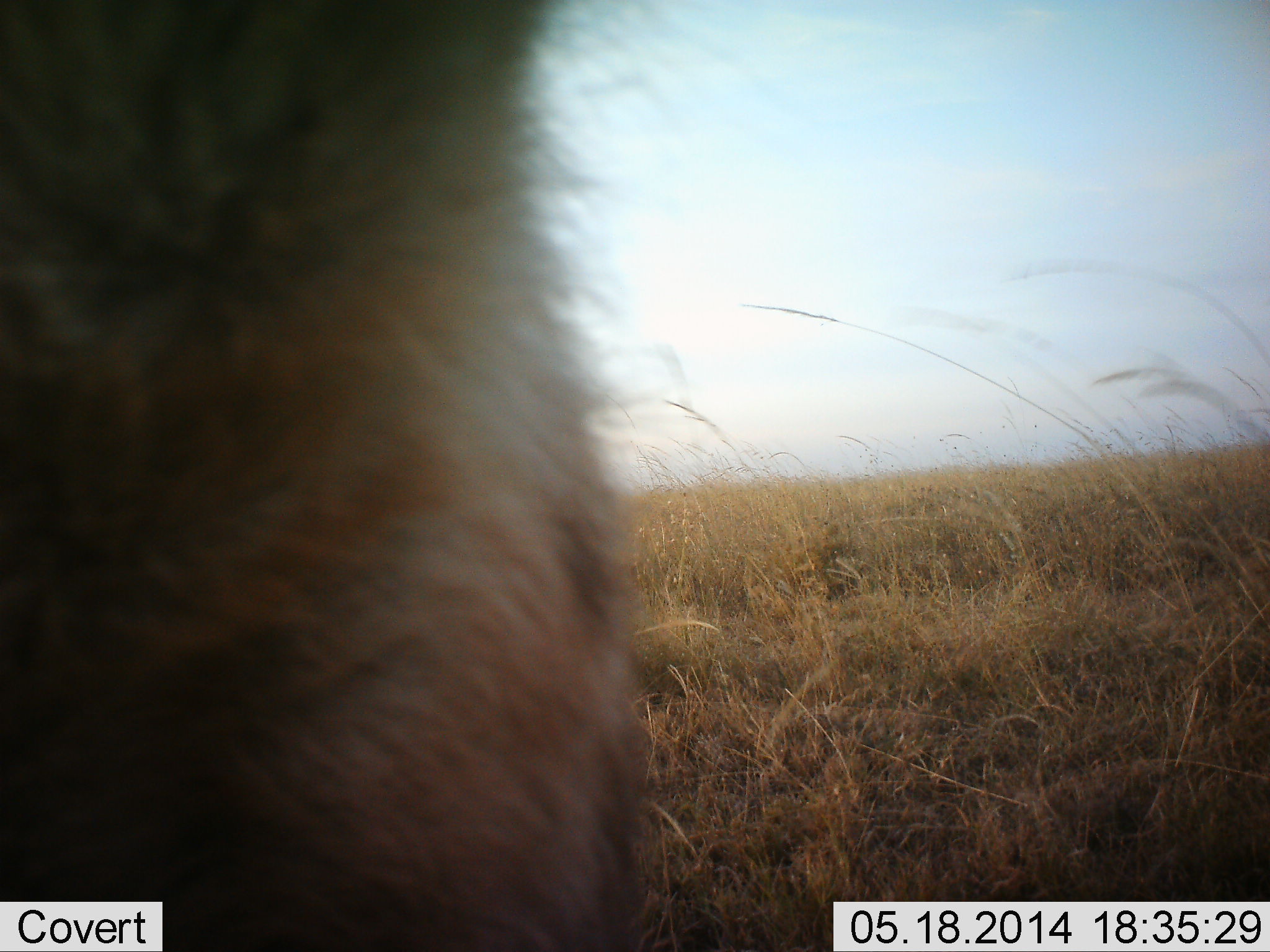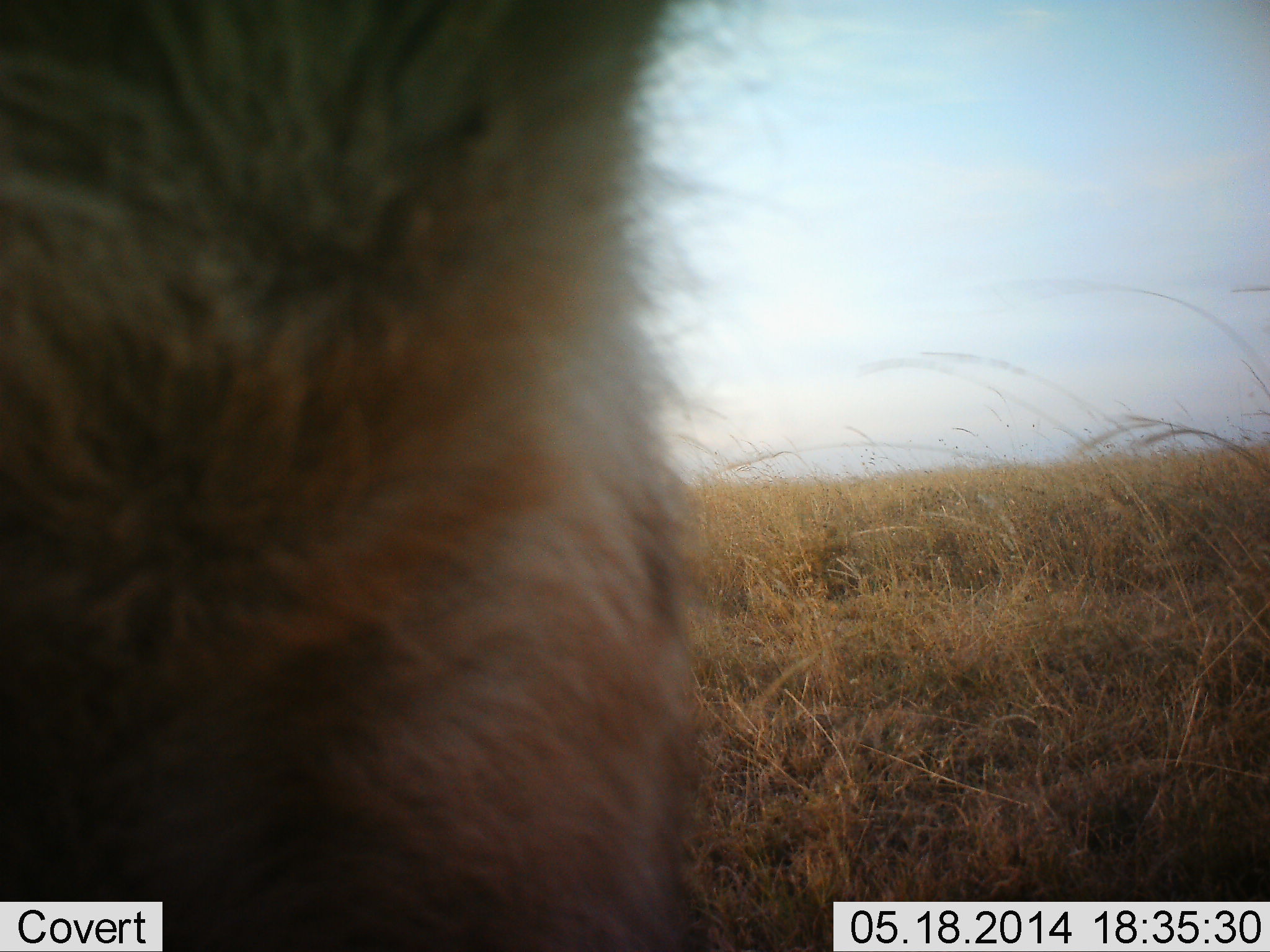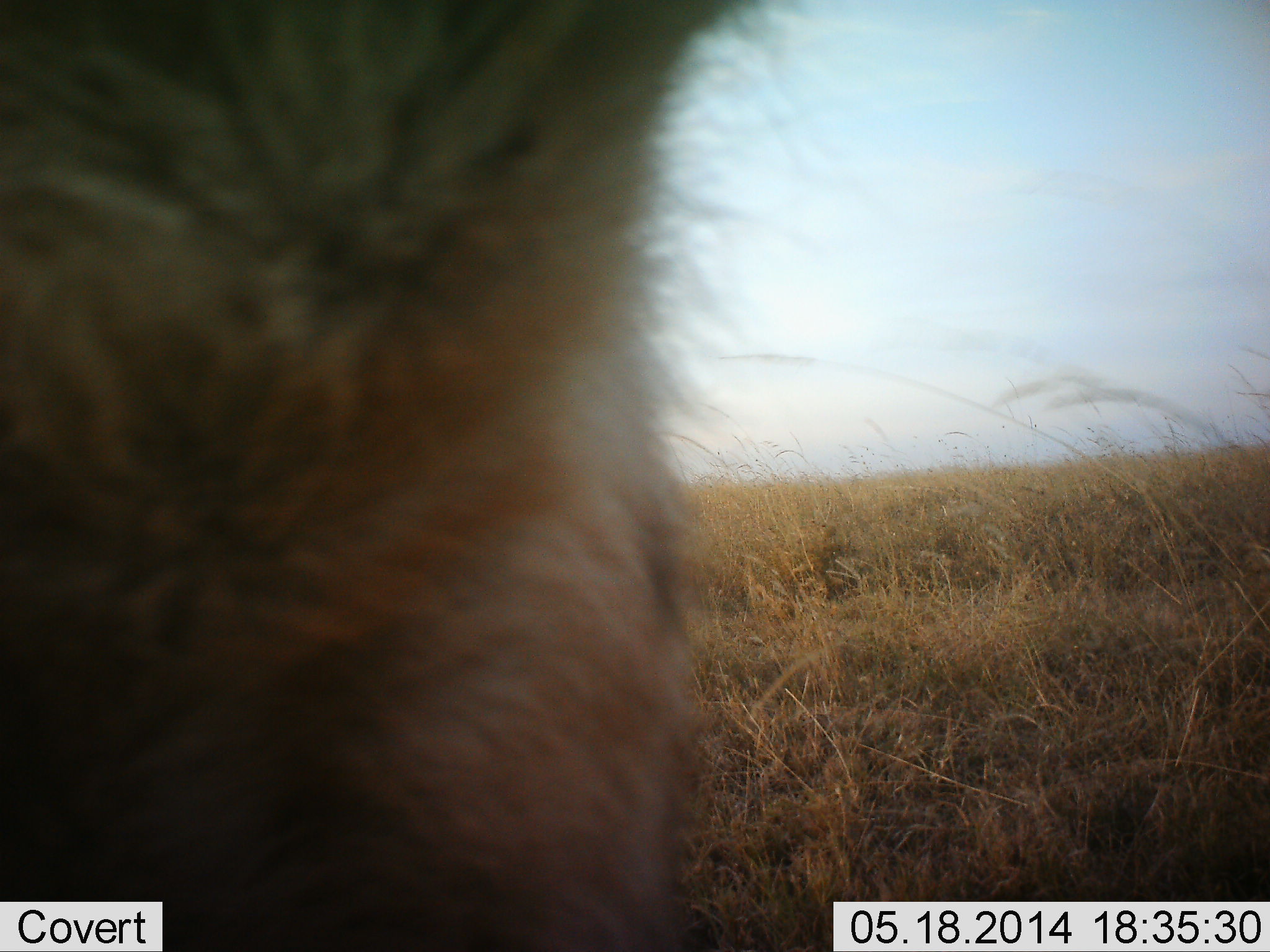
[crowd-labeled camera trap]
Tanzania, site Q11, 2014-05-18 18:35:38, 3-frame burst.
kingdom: Animalia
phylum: Chordata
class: Mammalia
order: Carnivora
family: Hyaenidae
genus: Crocuta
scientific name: Crocuta crocuta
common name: spotted hyena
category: hyenaspotted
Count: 1.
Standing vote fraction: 56%.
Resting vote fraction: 11%.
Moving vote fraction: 22%.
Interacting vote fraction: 11%.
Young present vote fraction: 0%.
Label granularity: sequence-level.